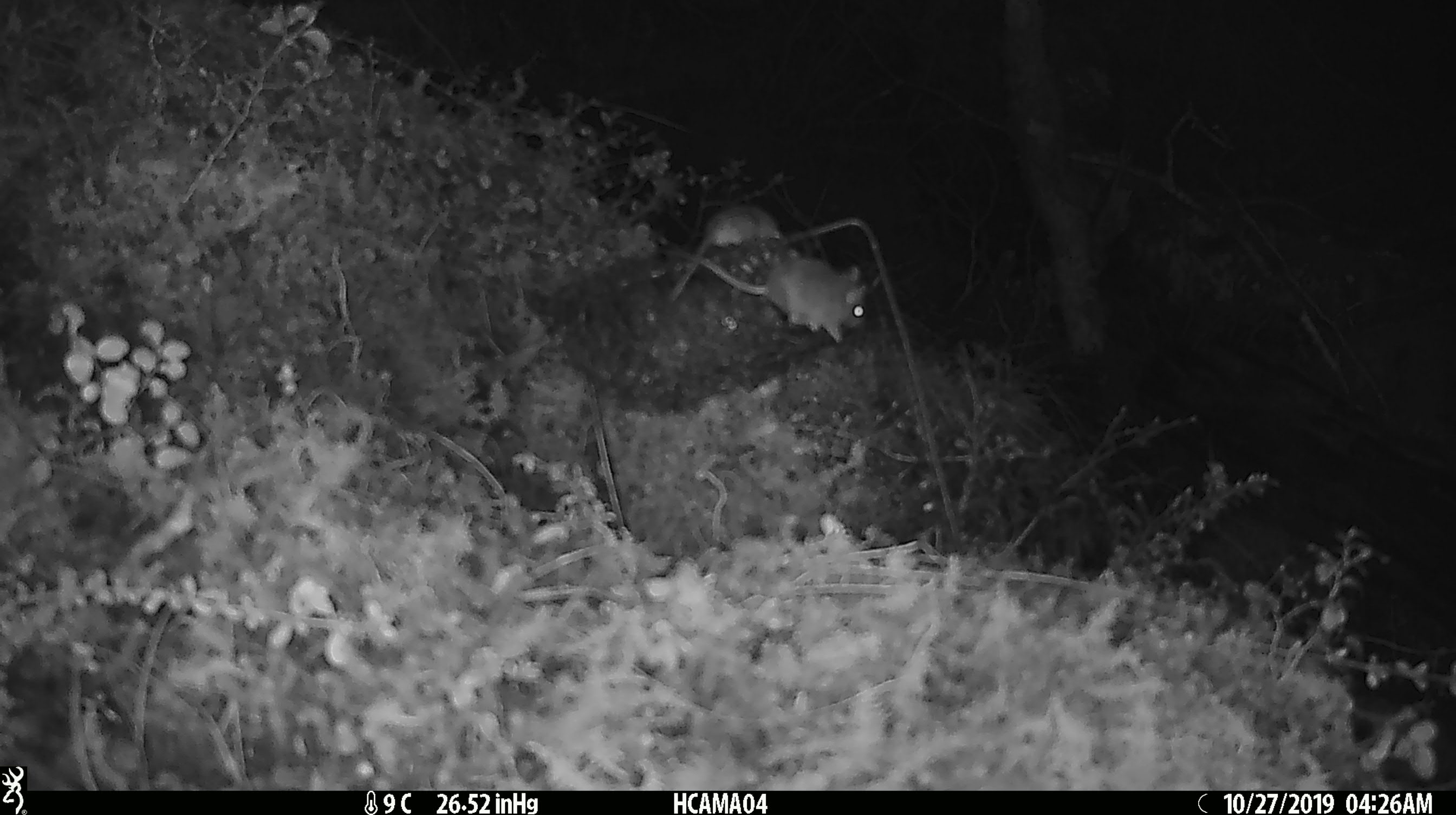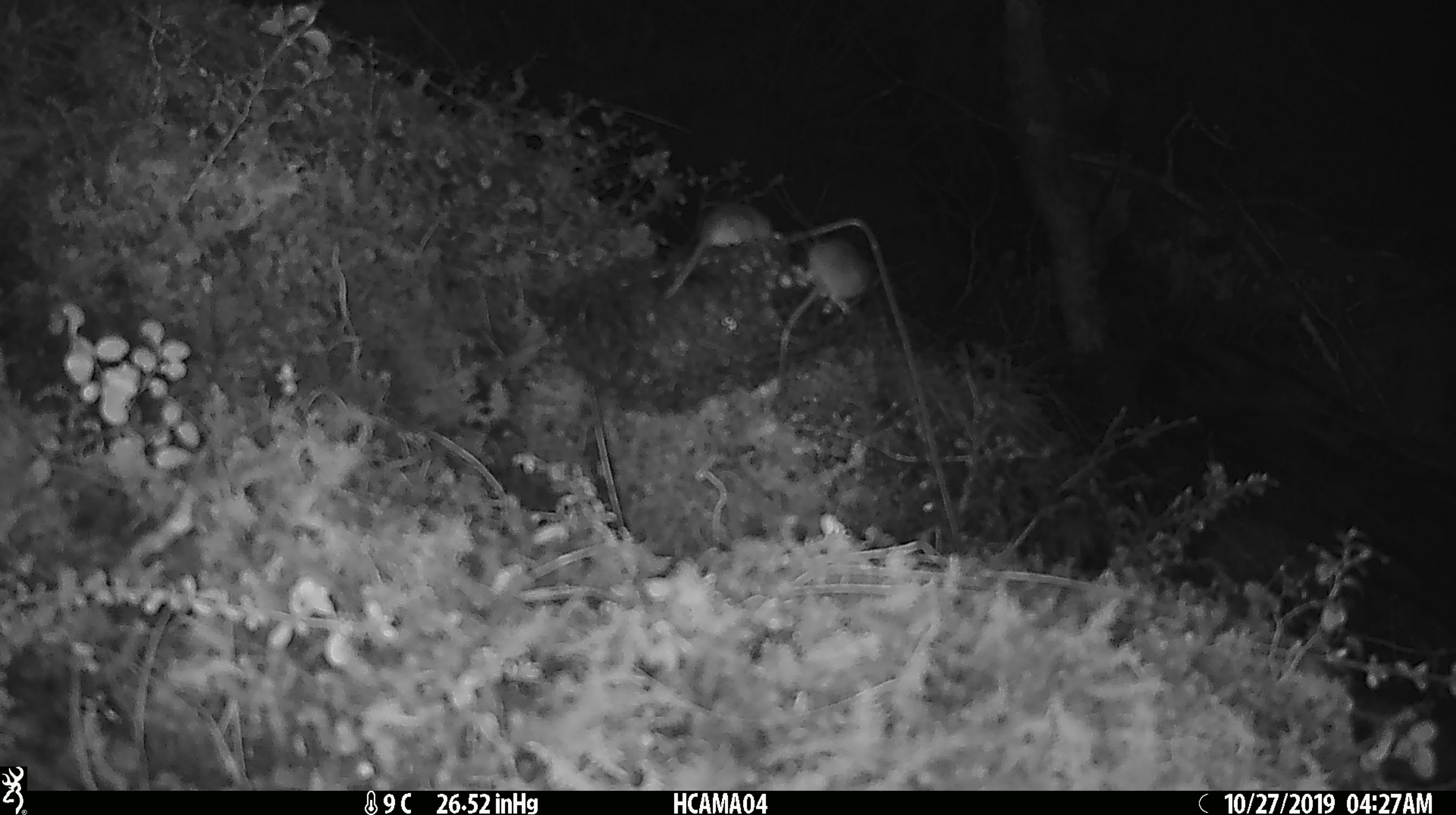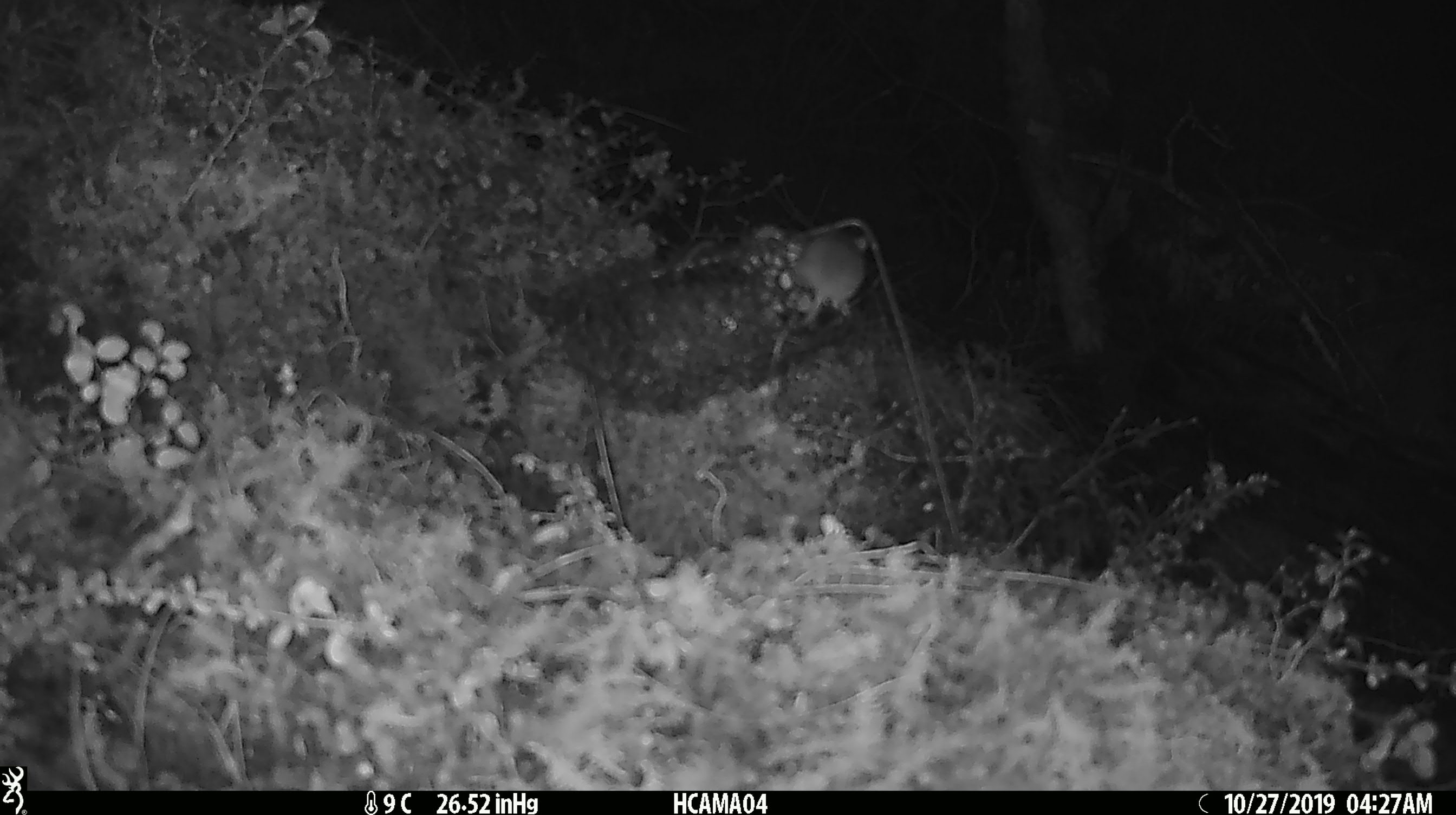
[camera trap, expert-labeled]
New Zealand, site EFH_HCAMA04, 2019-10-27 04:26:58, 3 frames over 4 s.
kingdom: Animalia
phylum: Chordata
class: Mammalia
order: Rodentia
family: Muridae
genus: Mus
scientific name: Mus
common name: mouse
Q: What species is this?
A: Mouse (Mus).